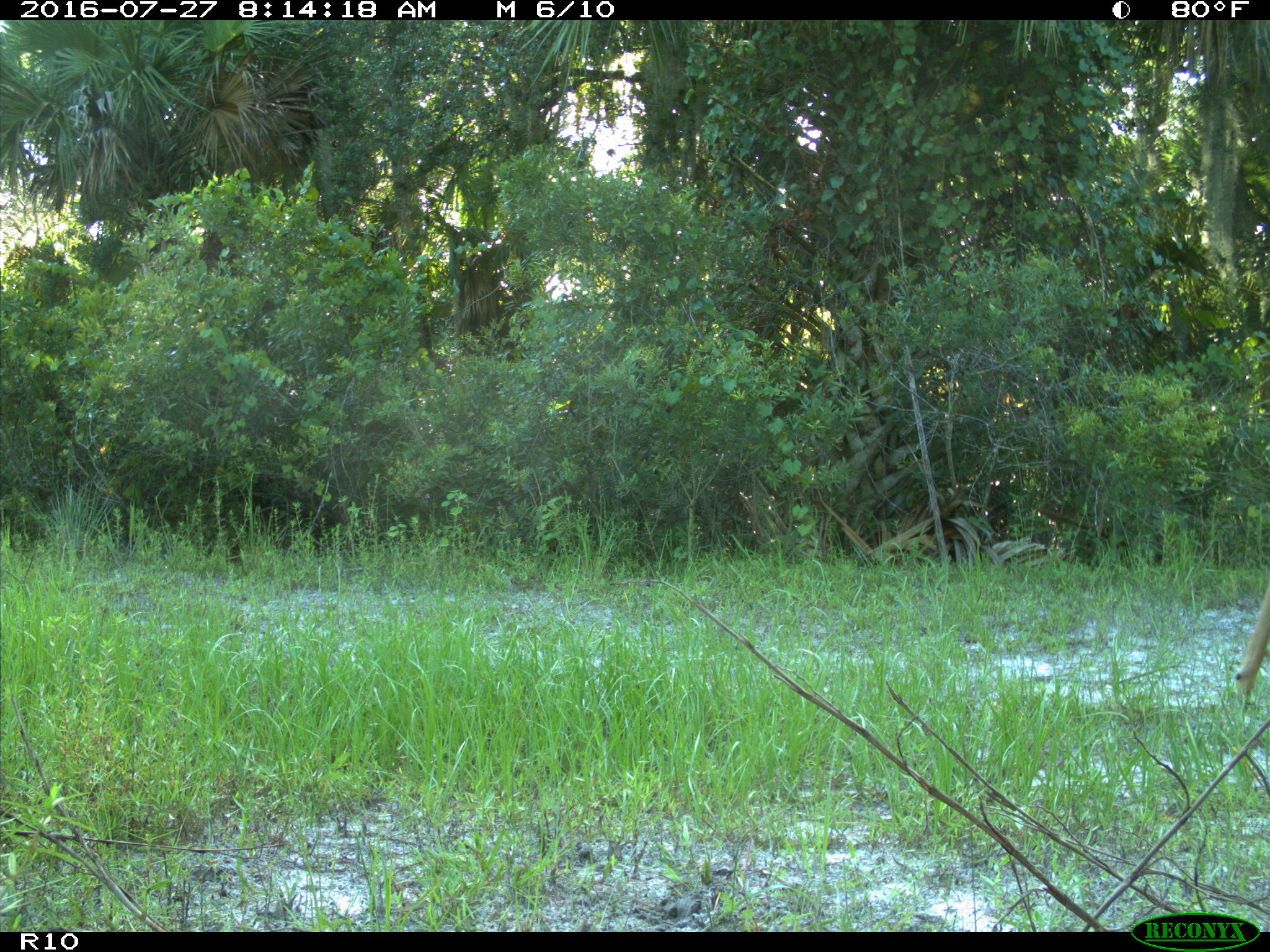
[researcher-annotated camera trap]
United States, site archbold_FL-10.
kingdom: Animalia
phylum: Chordata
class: Mammalia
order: Artiodactyla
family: Cervidae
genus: Odocoileus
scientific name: Odocoileus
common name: deer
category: unidentified deer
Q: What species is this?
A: Unidentified deer (deer) (Odocoileus).